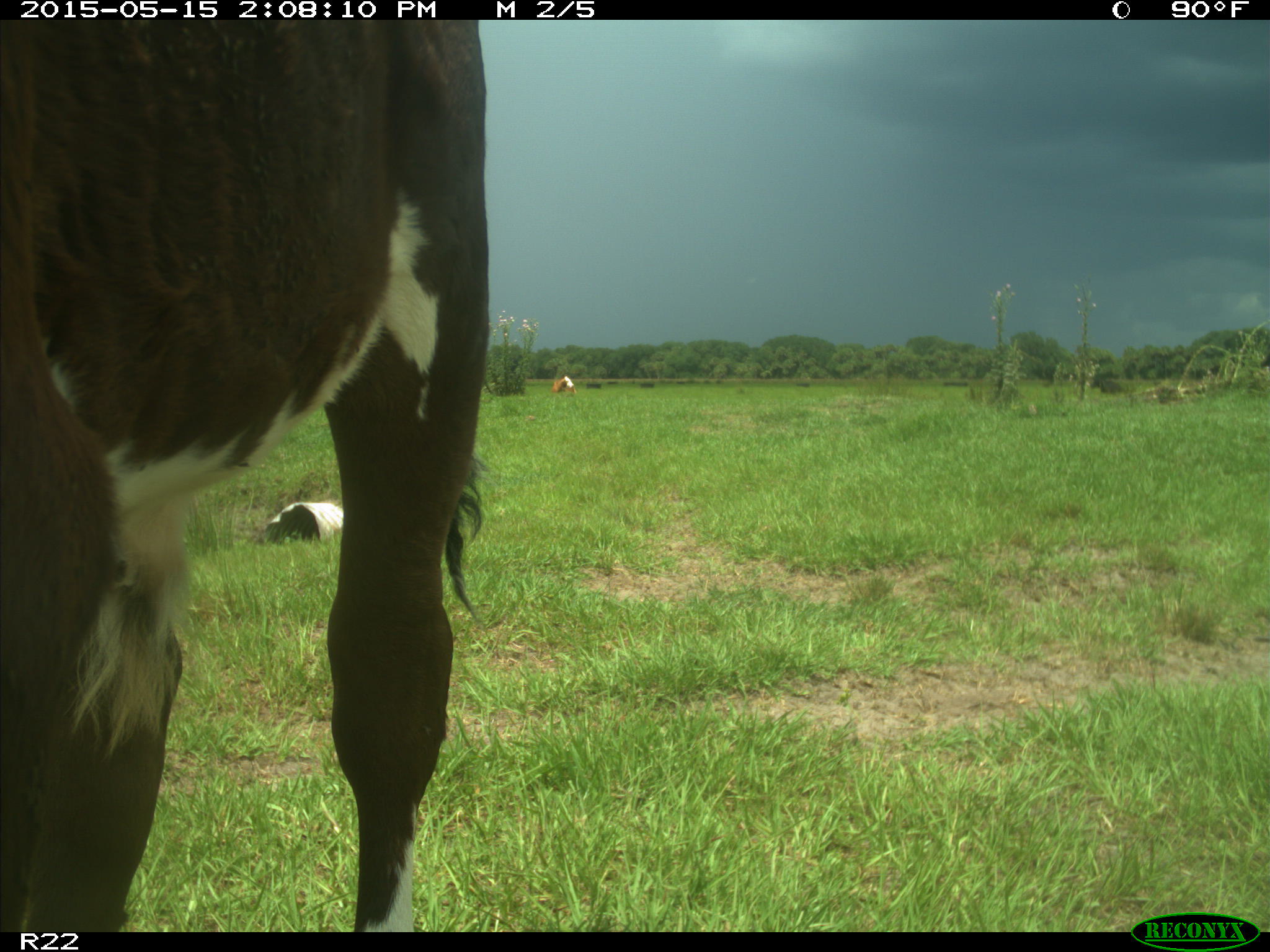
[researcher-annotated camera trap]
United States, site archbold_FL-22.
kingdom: Animalia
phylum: Chordata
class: Mammalia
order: Artiodactyla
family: Bovidae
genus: Bos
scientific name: Bos taurus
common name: domestic cow